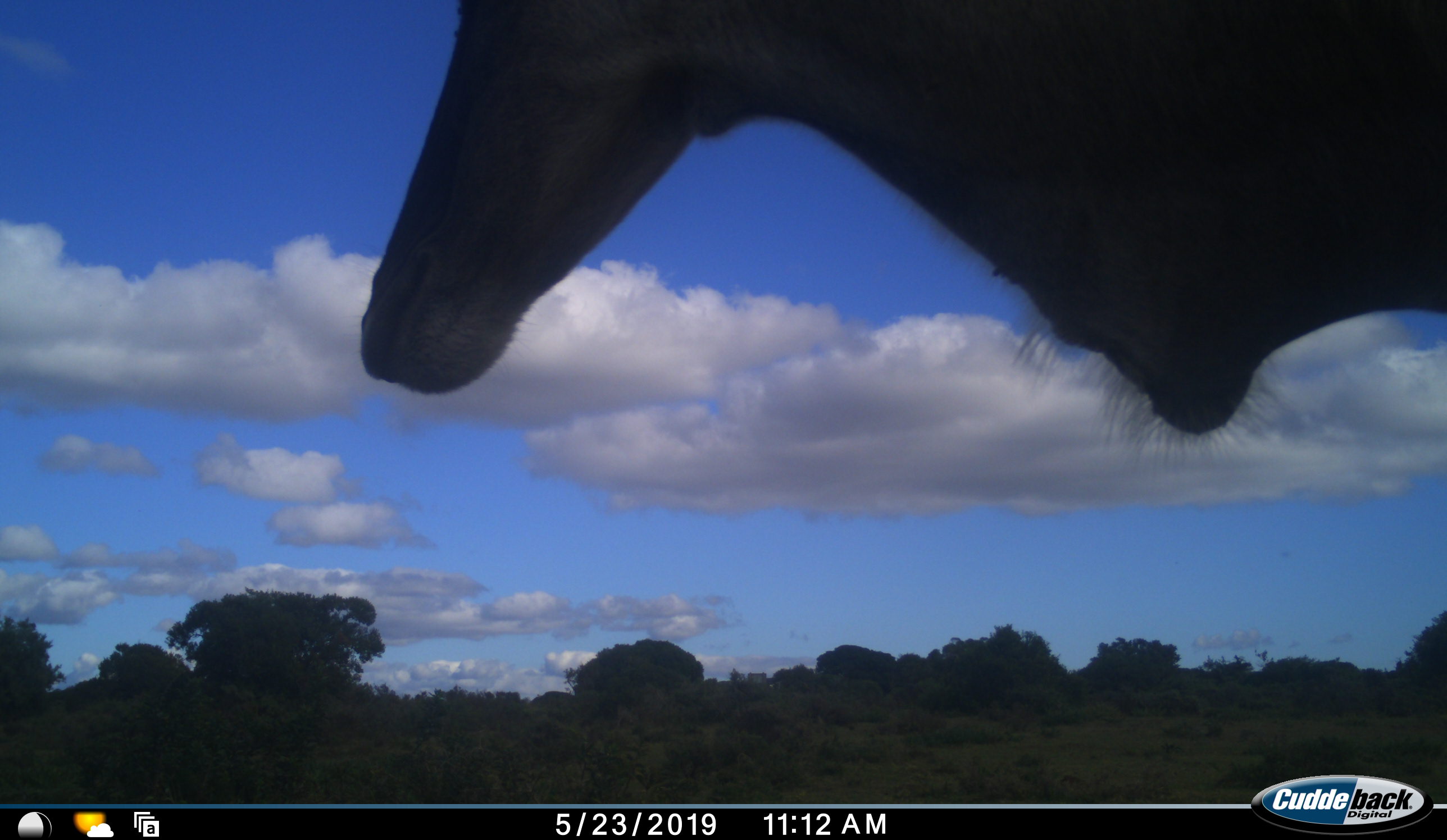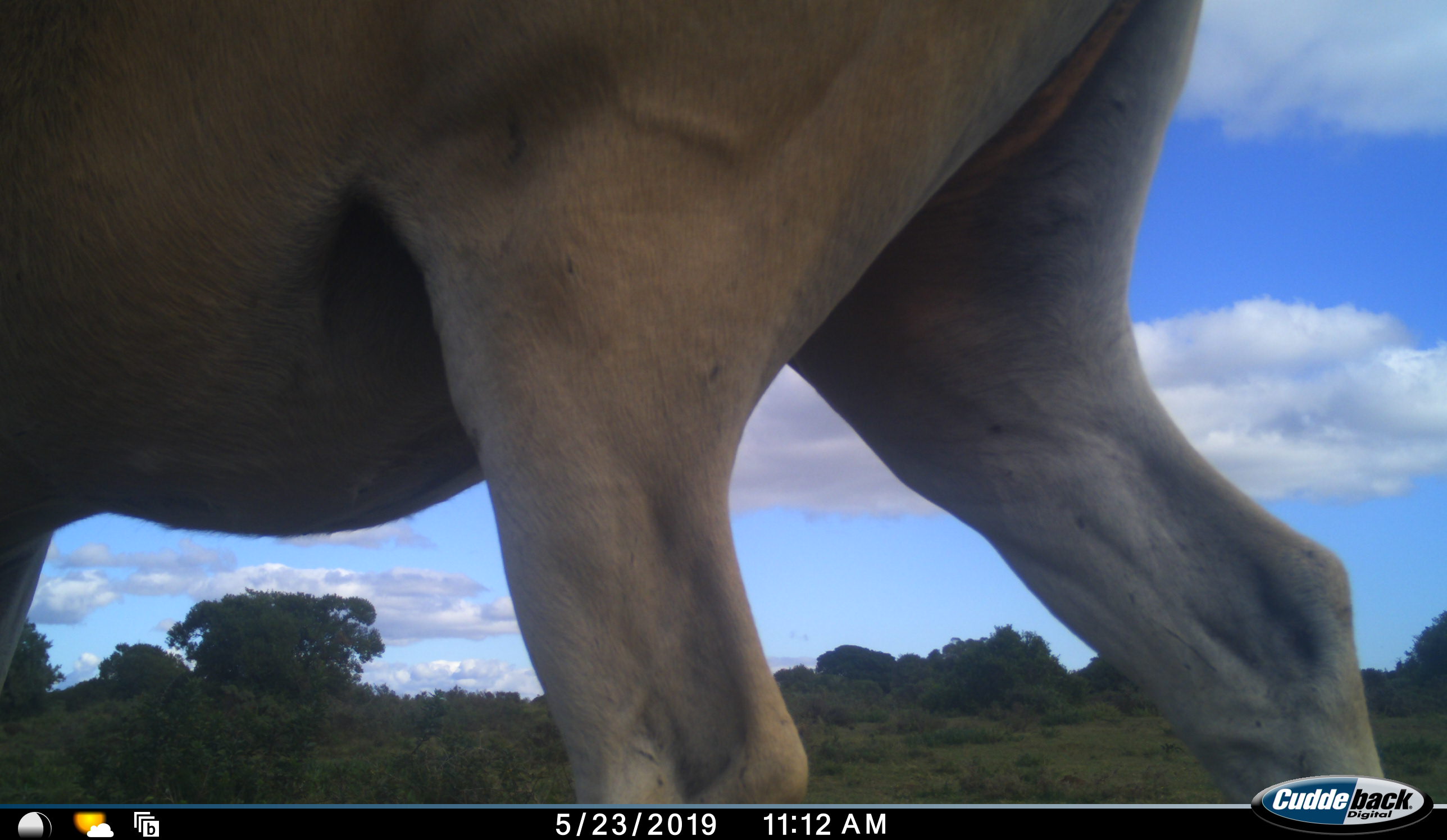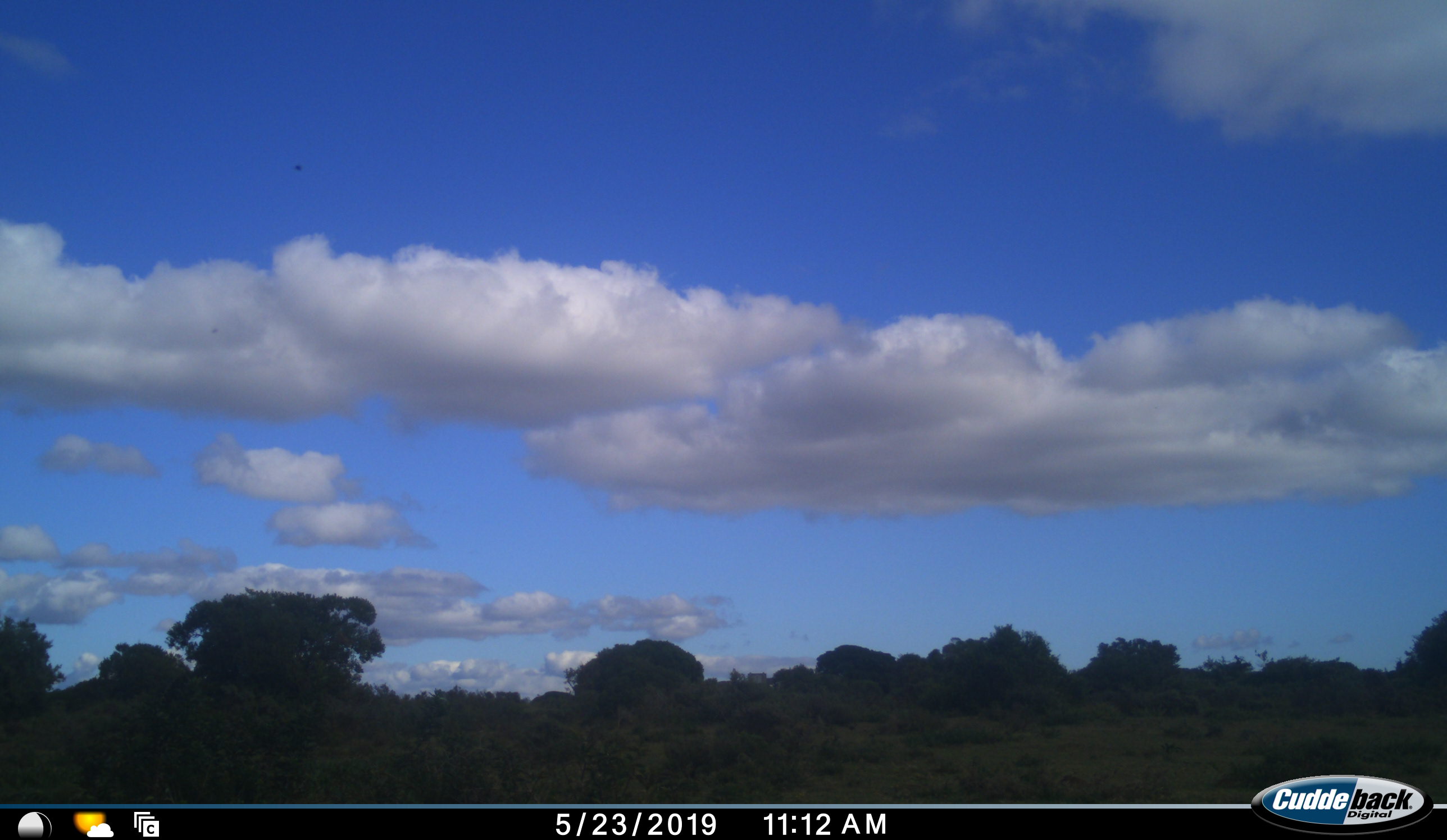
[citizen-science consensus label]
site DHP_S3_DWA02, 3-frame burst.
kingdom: Animalia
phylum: Chordata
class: Mammalia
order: Artiodactyla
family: Bovidae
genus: Tragelaphus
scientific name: Tragelaphus oryx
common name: eland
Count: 1.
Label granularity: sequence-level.